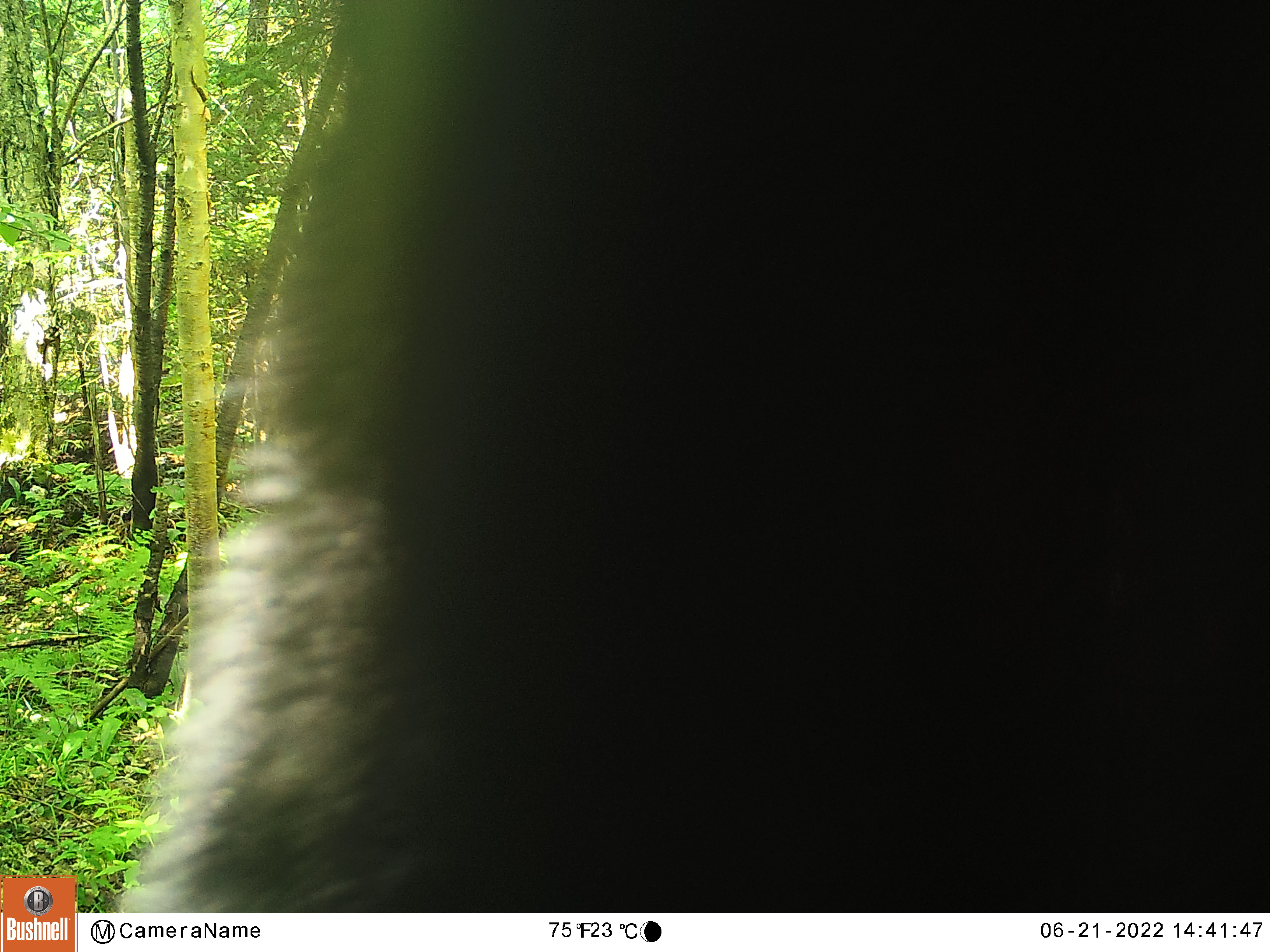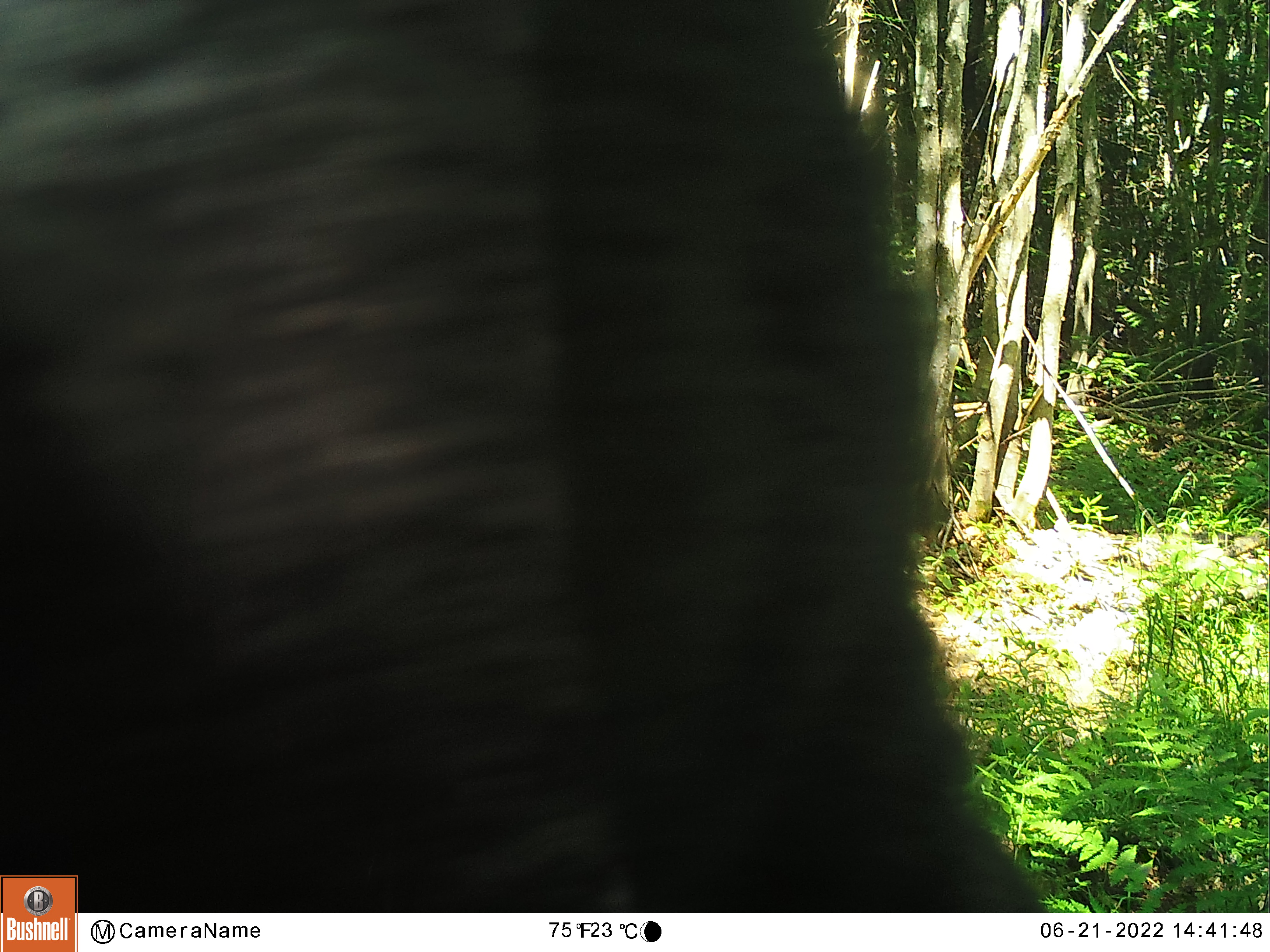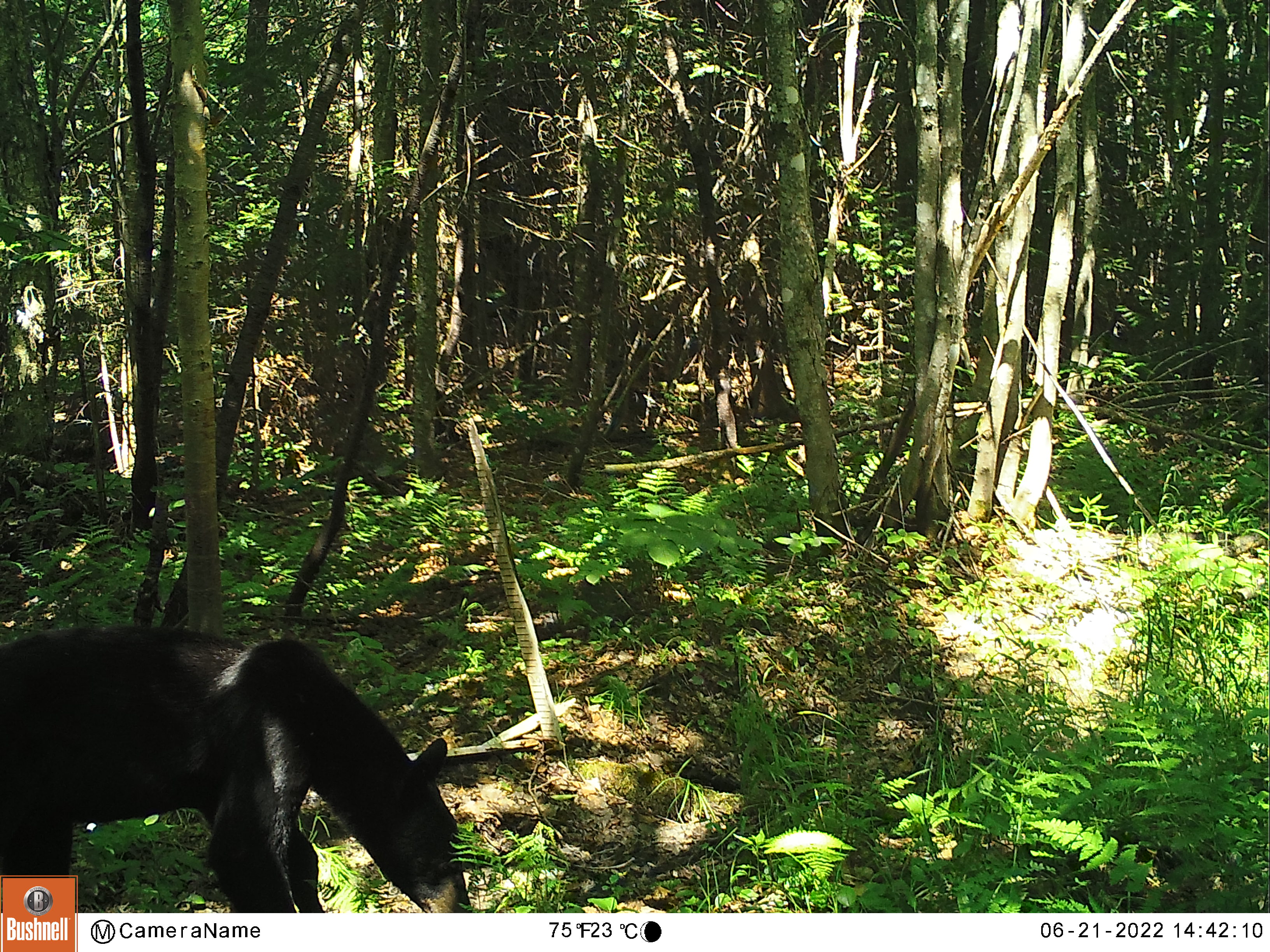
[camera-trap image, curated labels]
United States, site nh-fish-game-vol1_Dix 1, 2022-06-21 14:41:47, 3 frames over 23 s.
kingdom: Animalia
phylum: Chordata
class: Mammalia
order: Carnivora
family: Ursidae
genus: Ursus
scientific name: Ursus americanus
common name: black bear